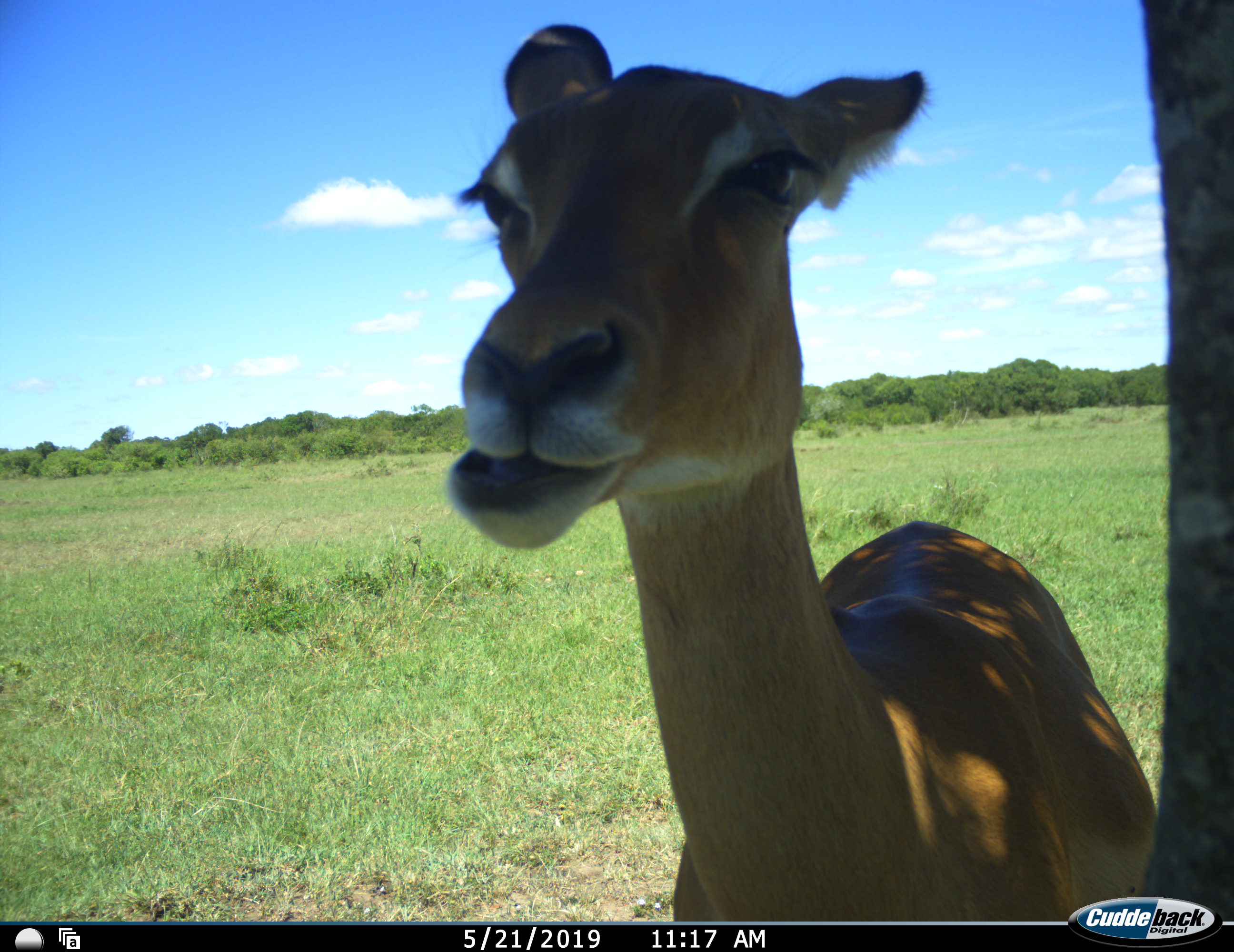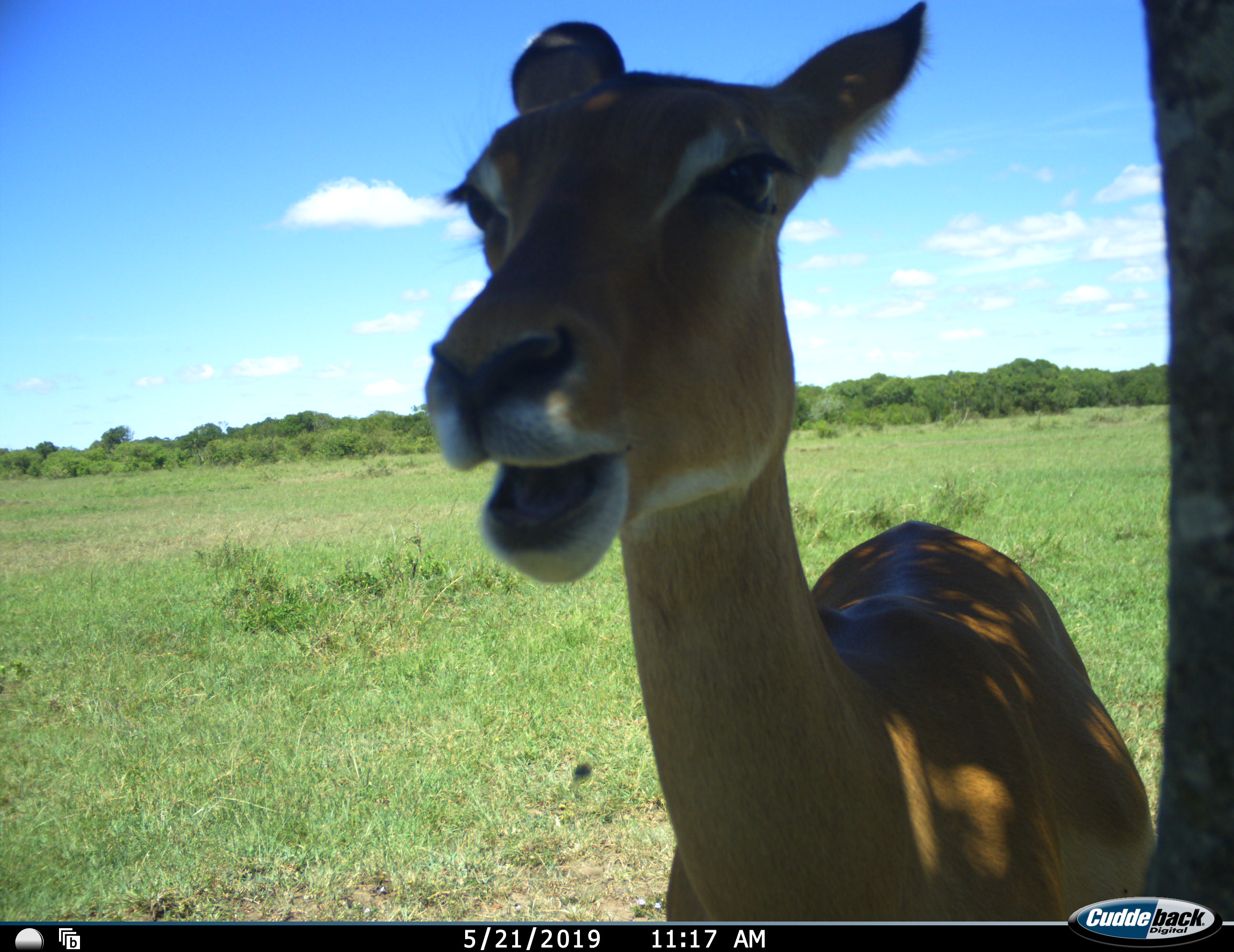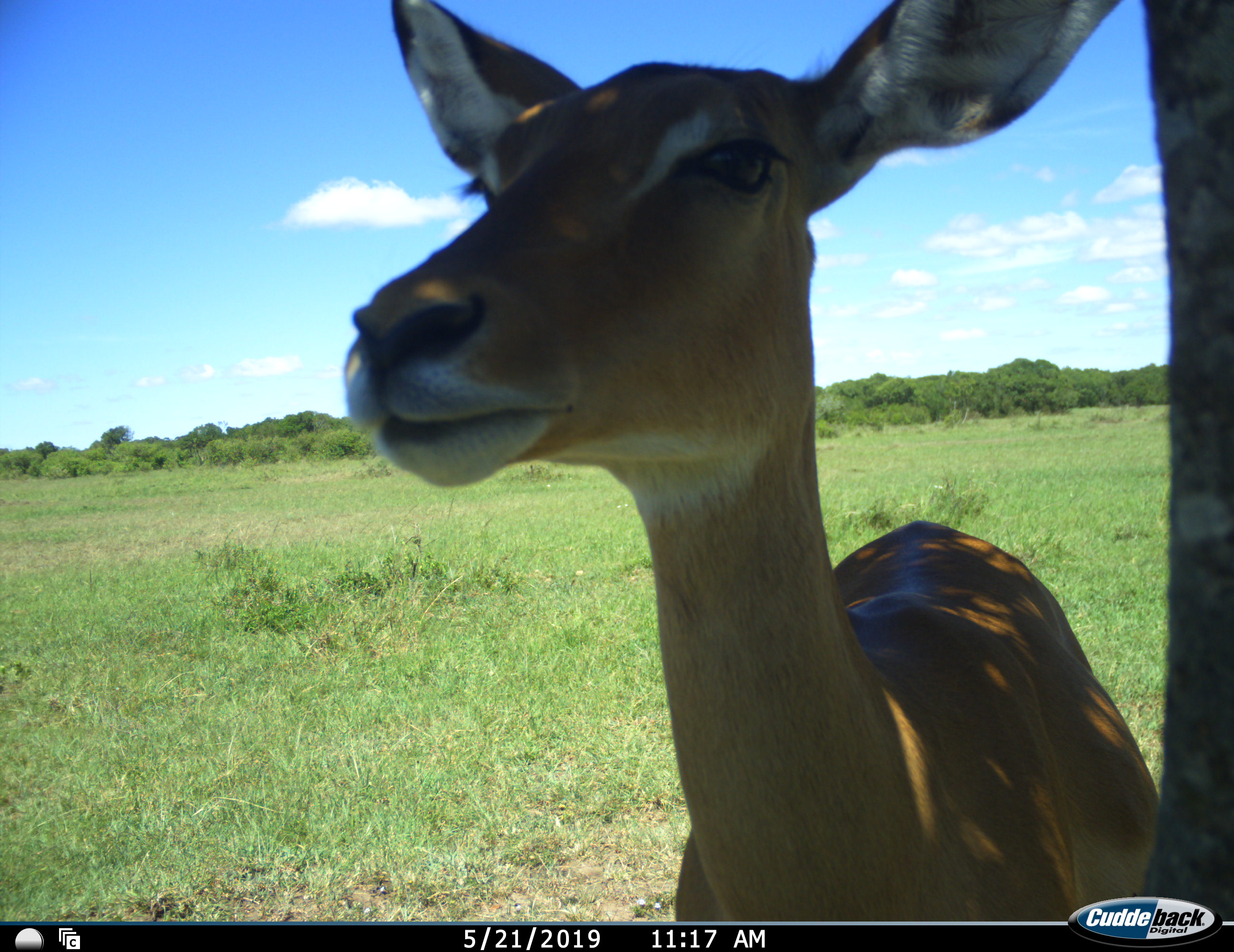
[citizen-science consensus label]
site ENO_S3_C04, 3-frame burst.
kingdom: Animalia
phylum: Chordata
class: Mammalia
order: Artiodactyla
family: Bovidae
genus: Aepyceros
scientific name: Aepyceros melampus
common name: impala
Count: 1.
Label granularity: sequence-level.